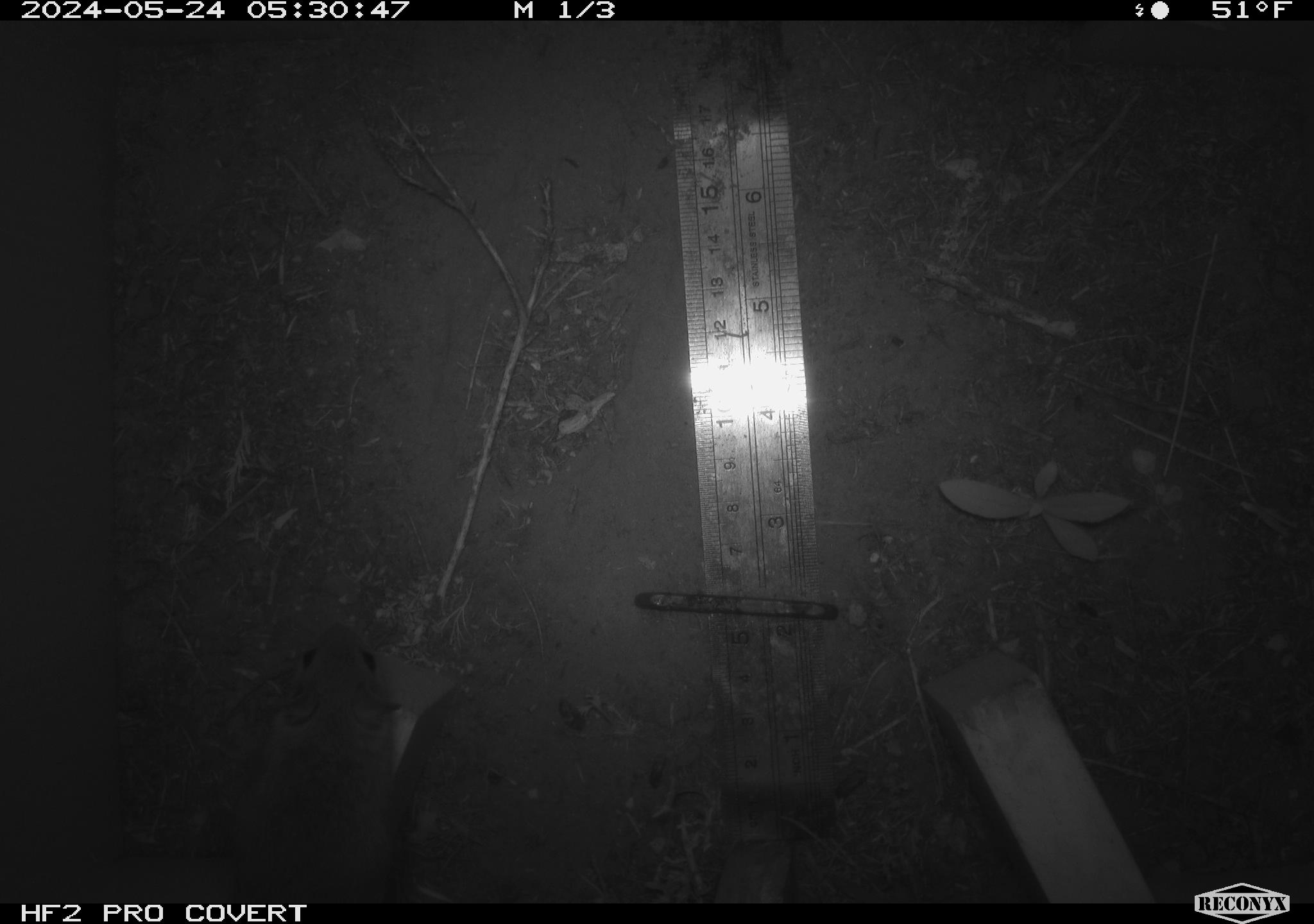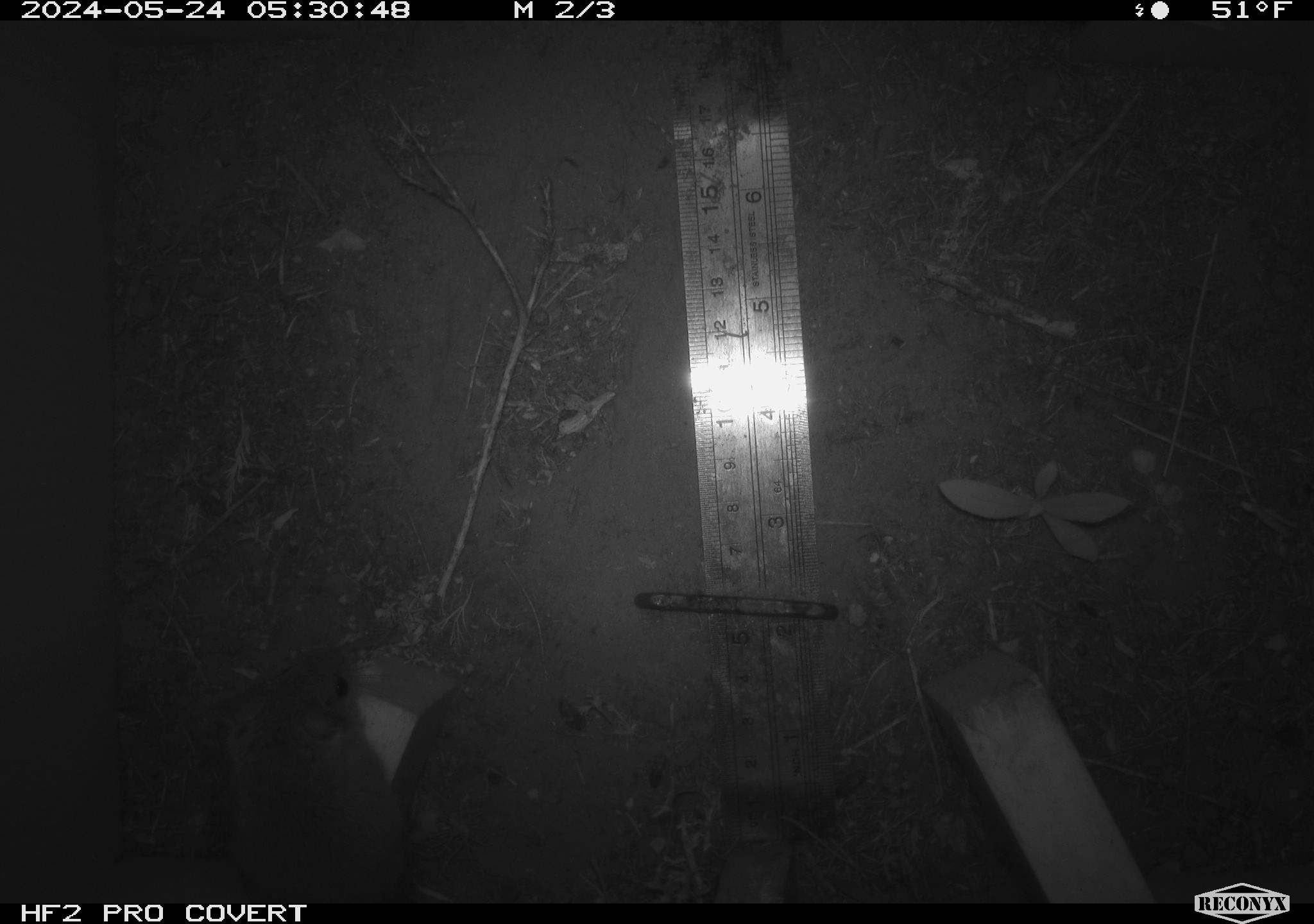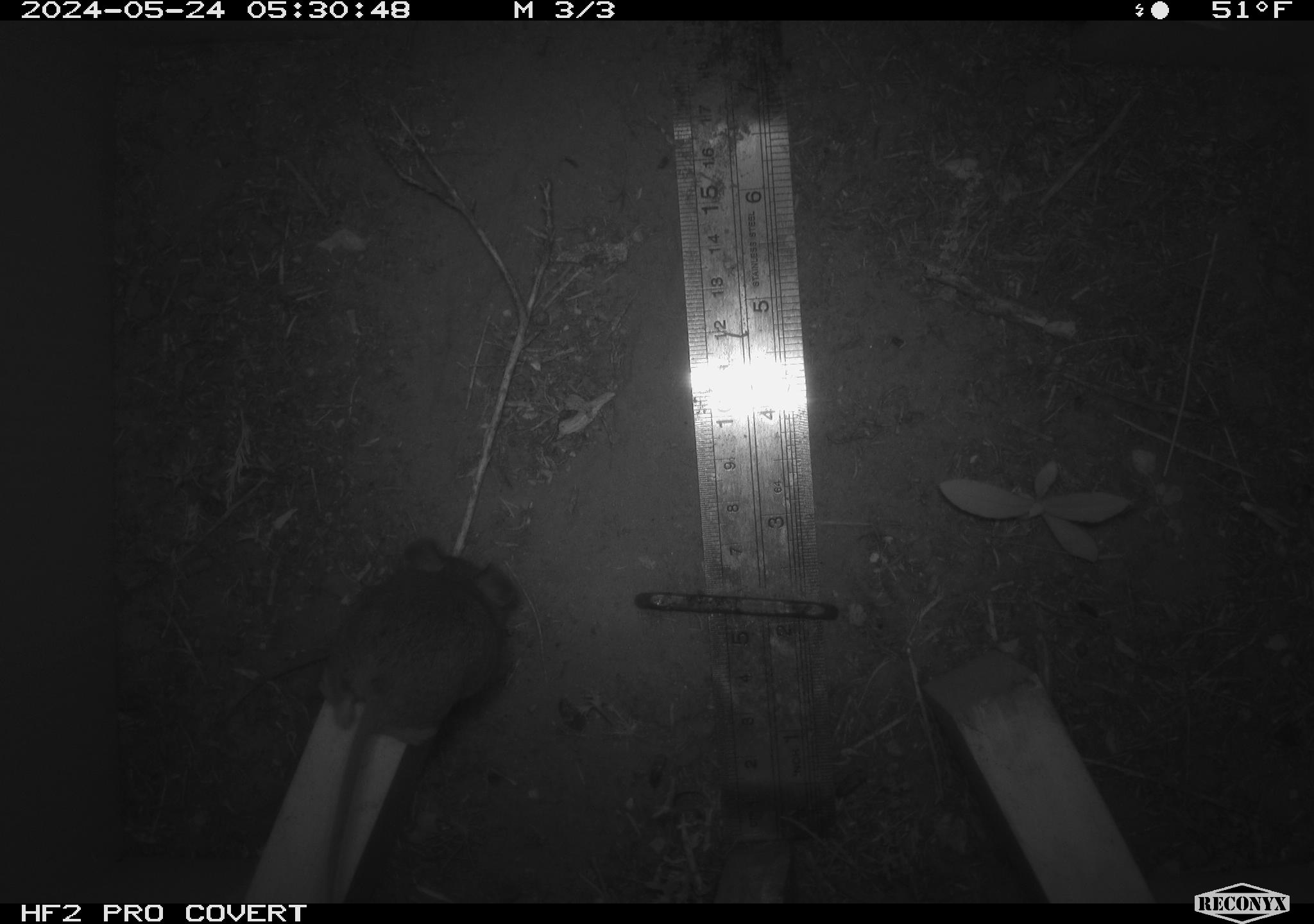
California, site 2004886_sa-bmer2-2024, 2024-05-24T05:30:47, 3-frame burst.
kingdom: Animalia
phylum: Chordata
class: Mammalia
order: Rodentia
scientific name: Rodentia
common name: mouse species